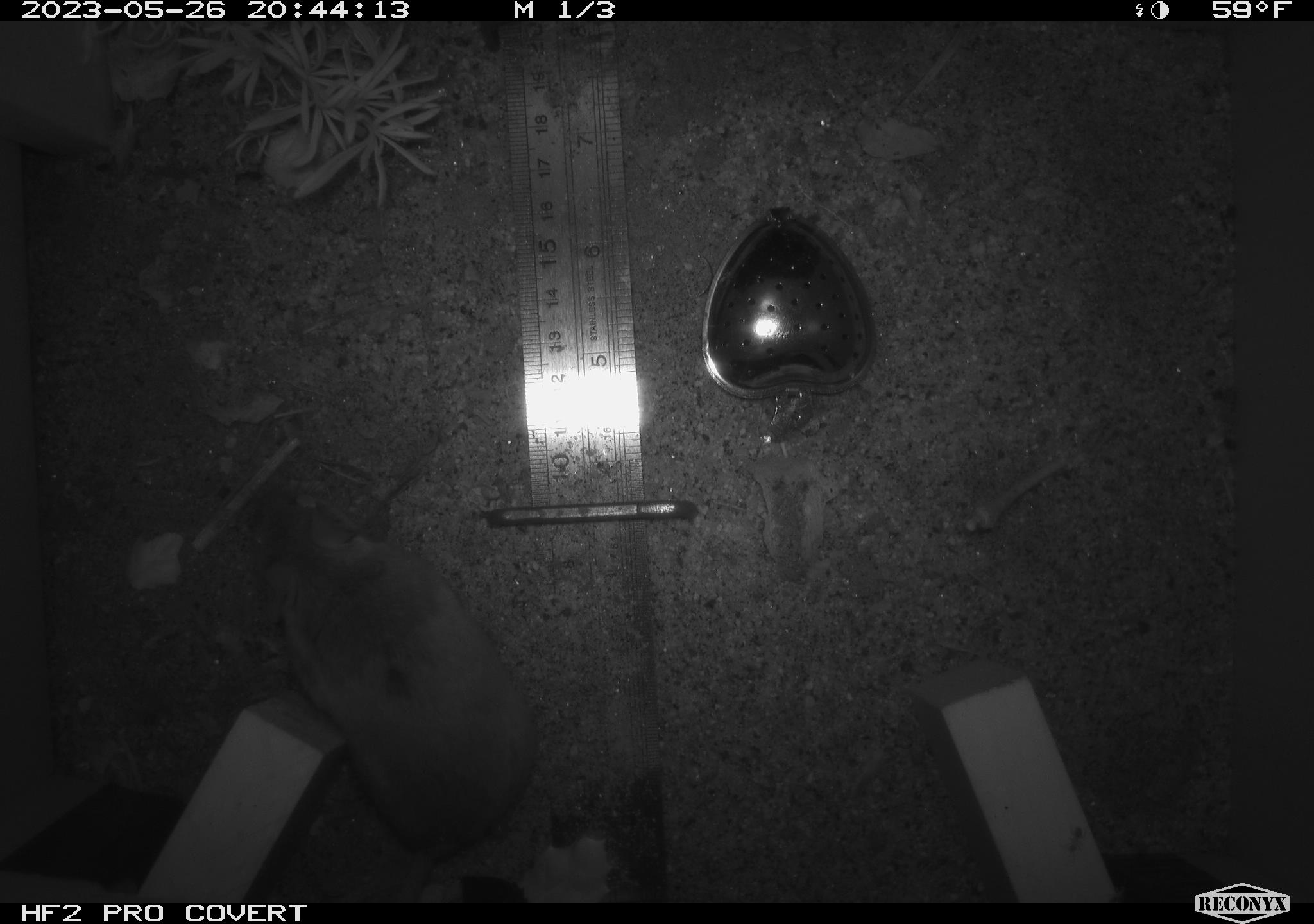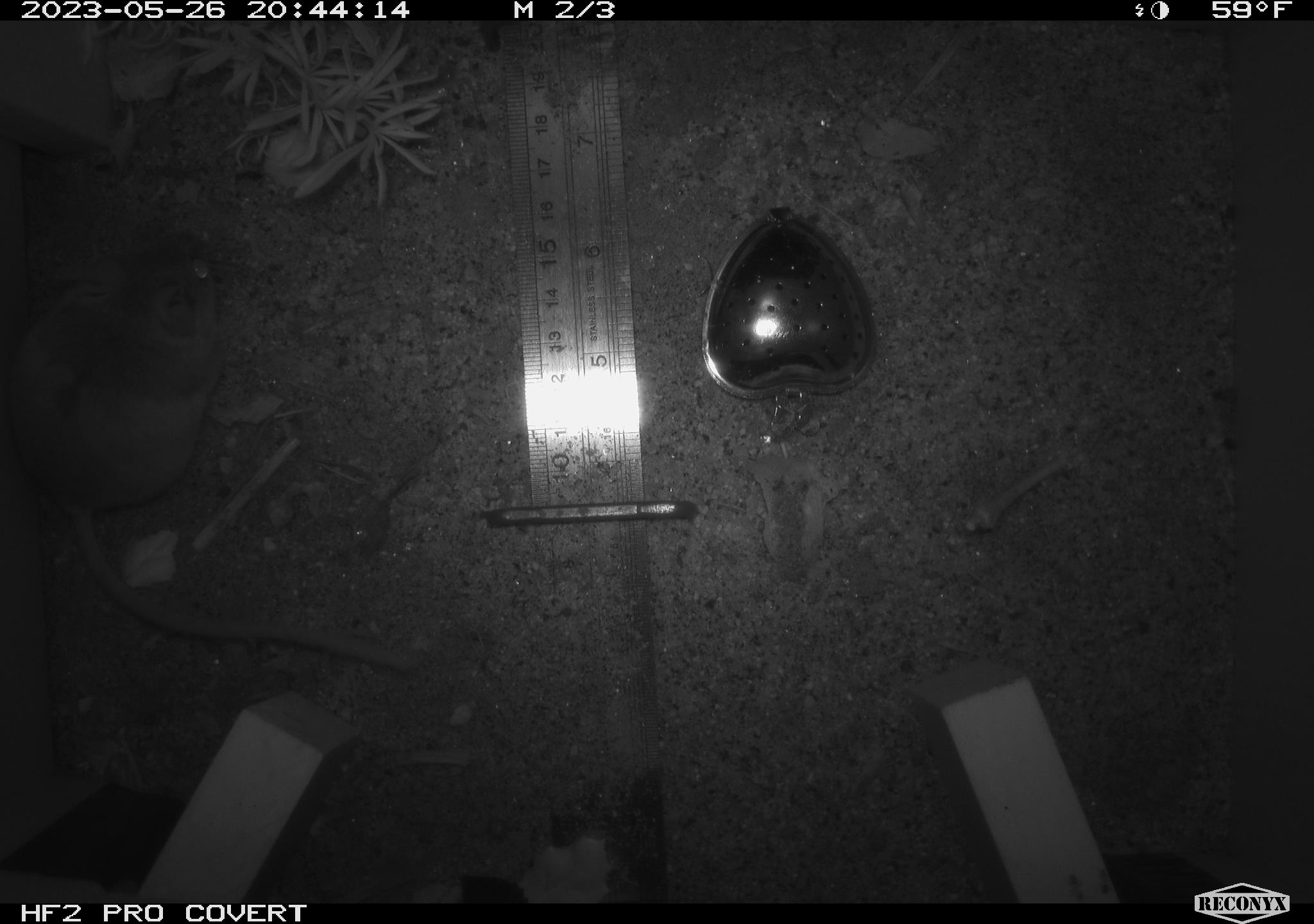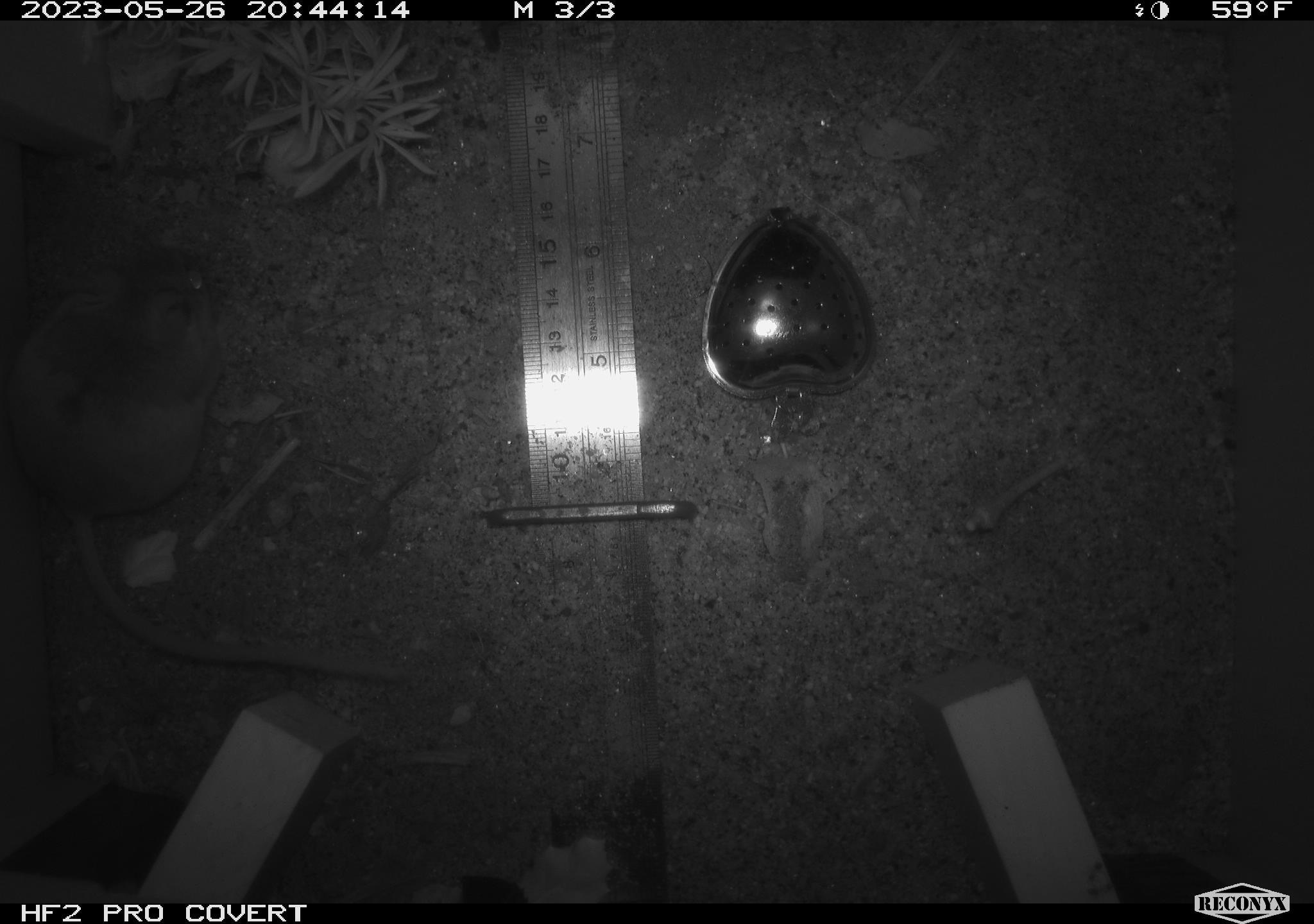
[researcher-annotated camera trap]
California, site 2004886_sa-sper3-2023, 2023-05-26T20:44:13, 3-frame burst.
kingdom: Animalia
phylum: Chordata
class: Mammalia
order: Rodentia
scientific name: Rodentia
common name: mouse species